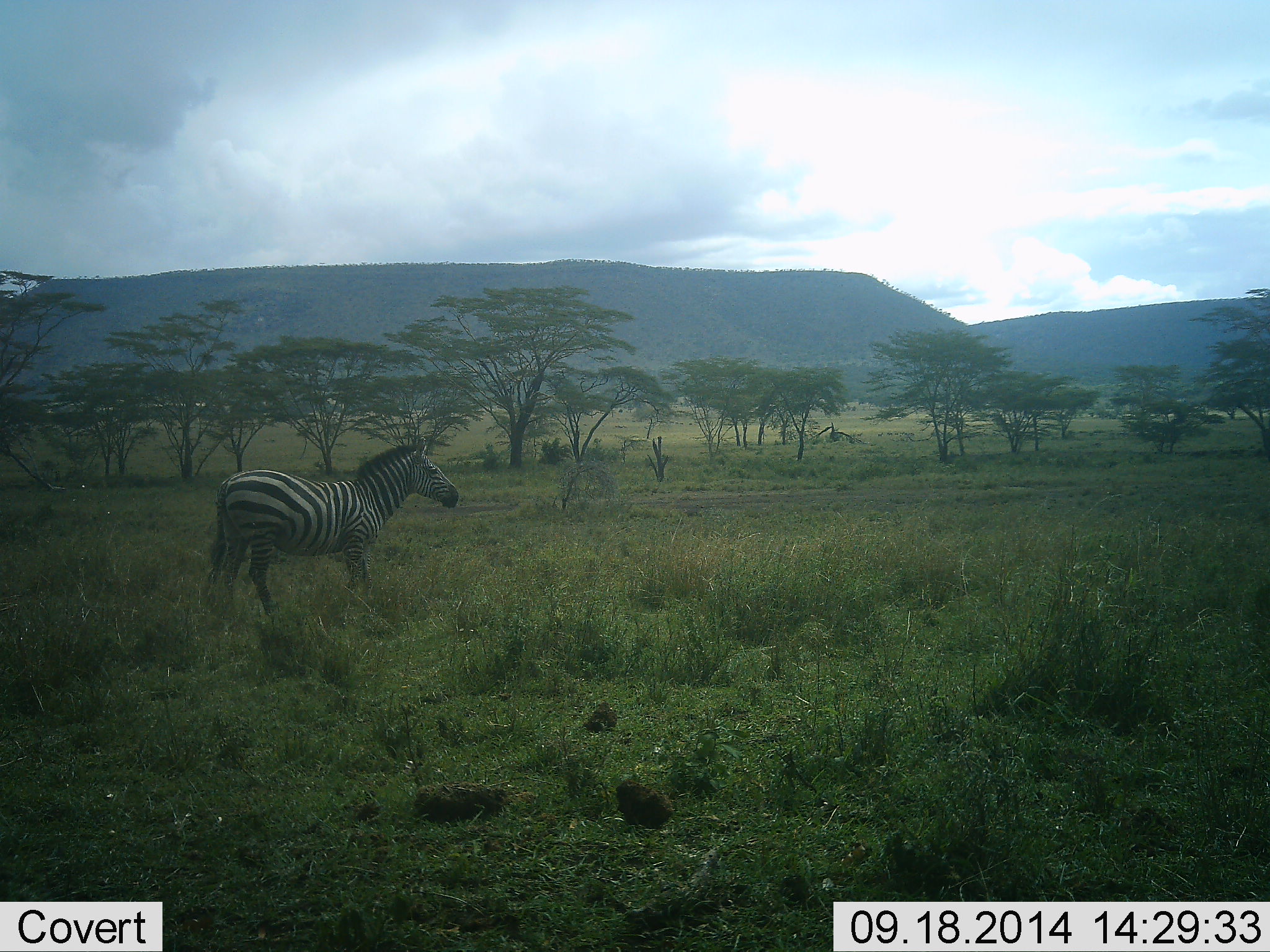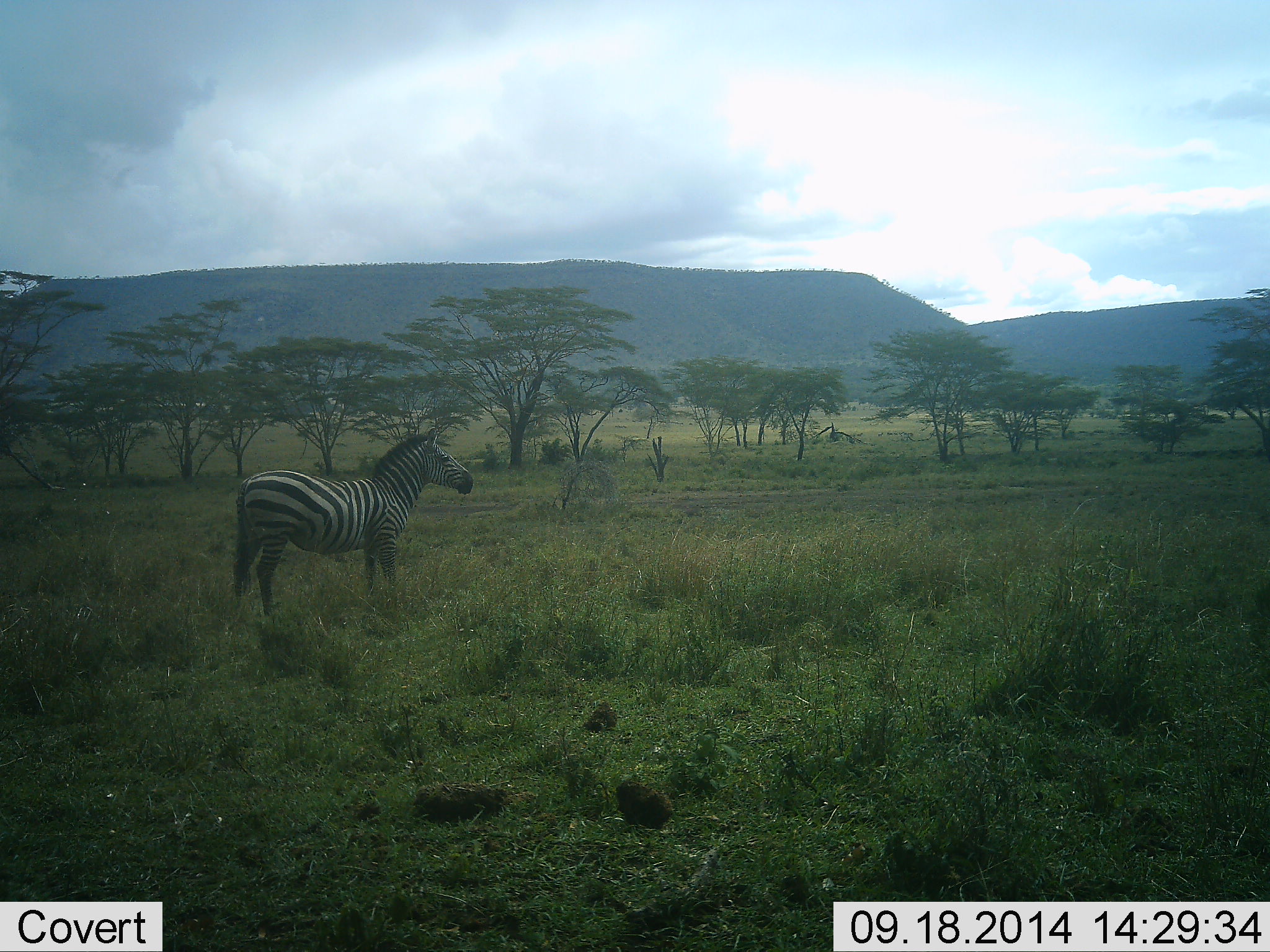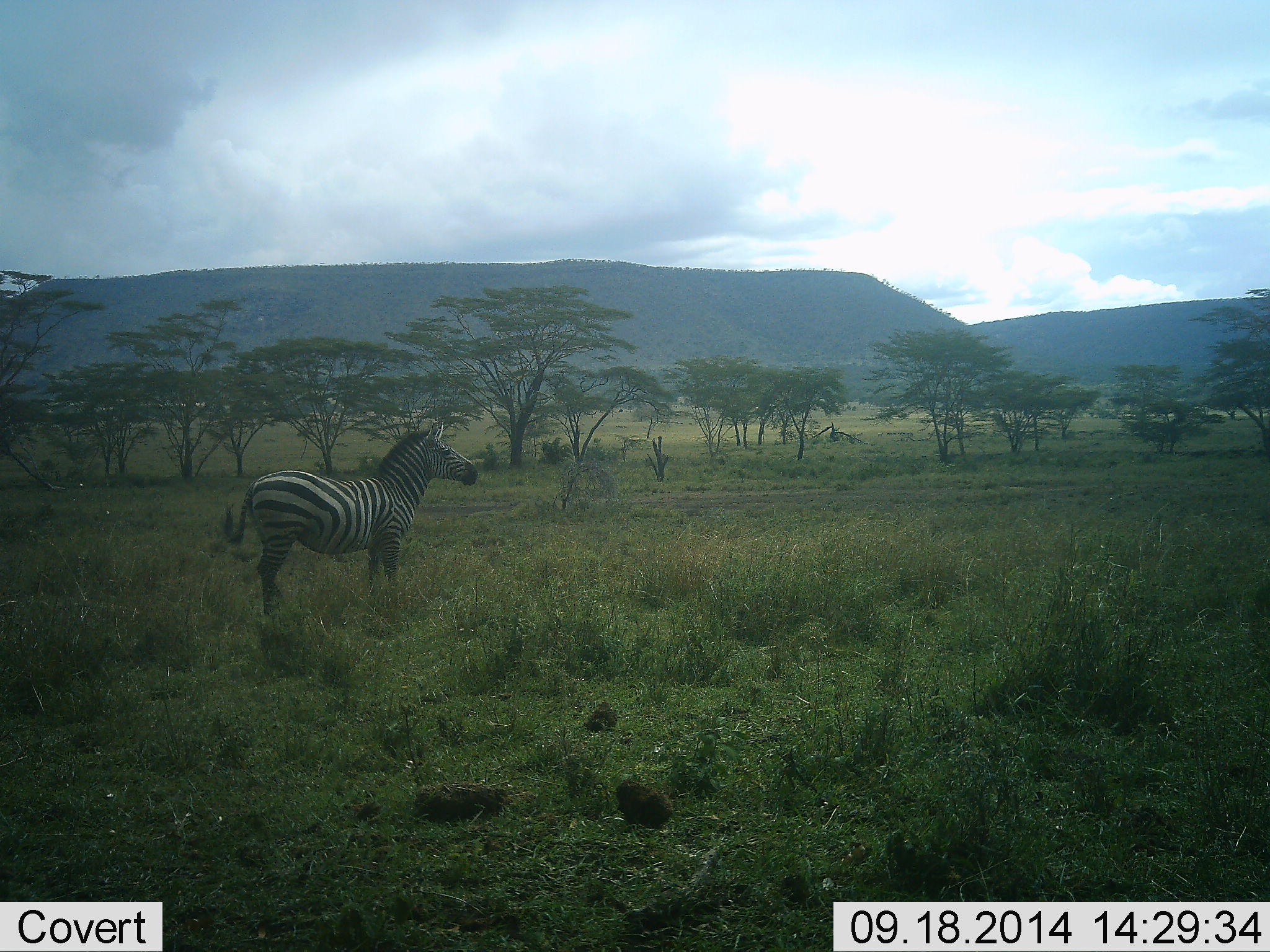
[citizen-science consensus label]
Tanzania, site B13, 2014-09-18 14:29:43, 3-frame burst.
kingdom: Animalia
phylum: Chordata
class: Mammalia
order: Perissodactyla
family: Equidae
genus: Equus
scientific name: Equus quagga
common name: plains zebra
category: zebra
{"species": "zebra (plains zebra) (Equus quagga)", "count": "1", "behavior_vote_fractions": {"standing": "100%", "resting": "0%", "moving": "0%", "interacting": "0%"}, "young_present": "0%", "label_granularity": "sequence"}